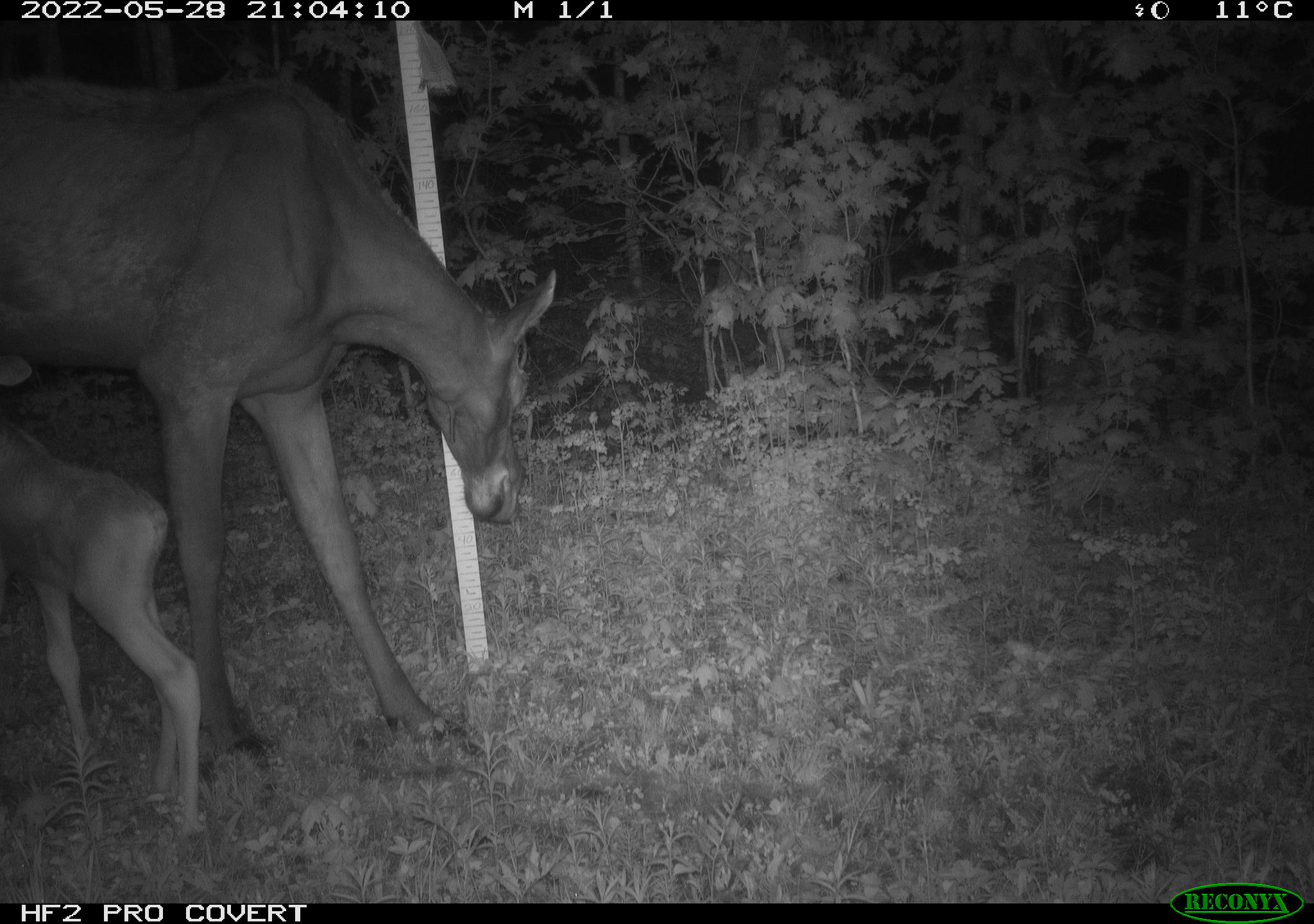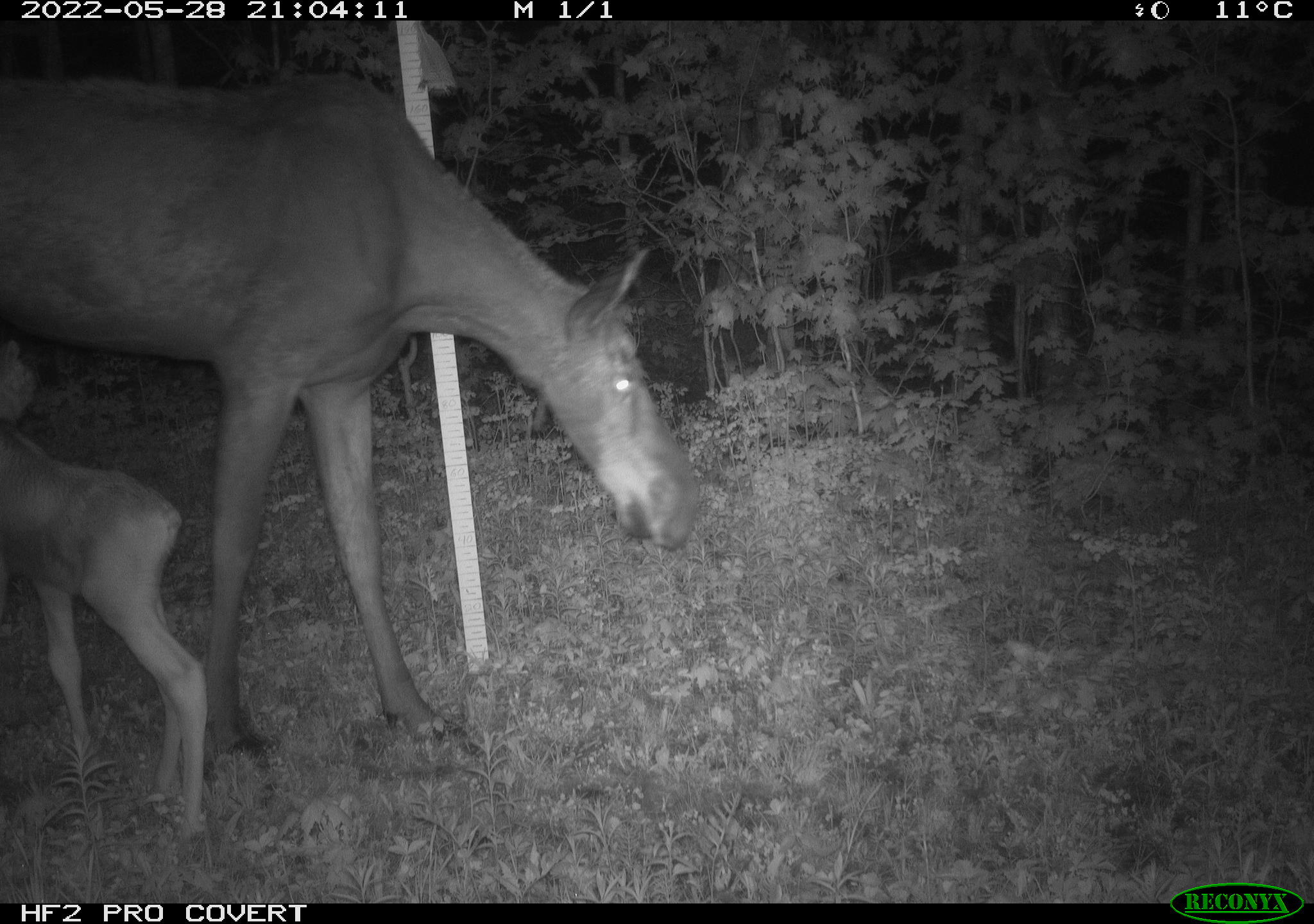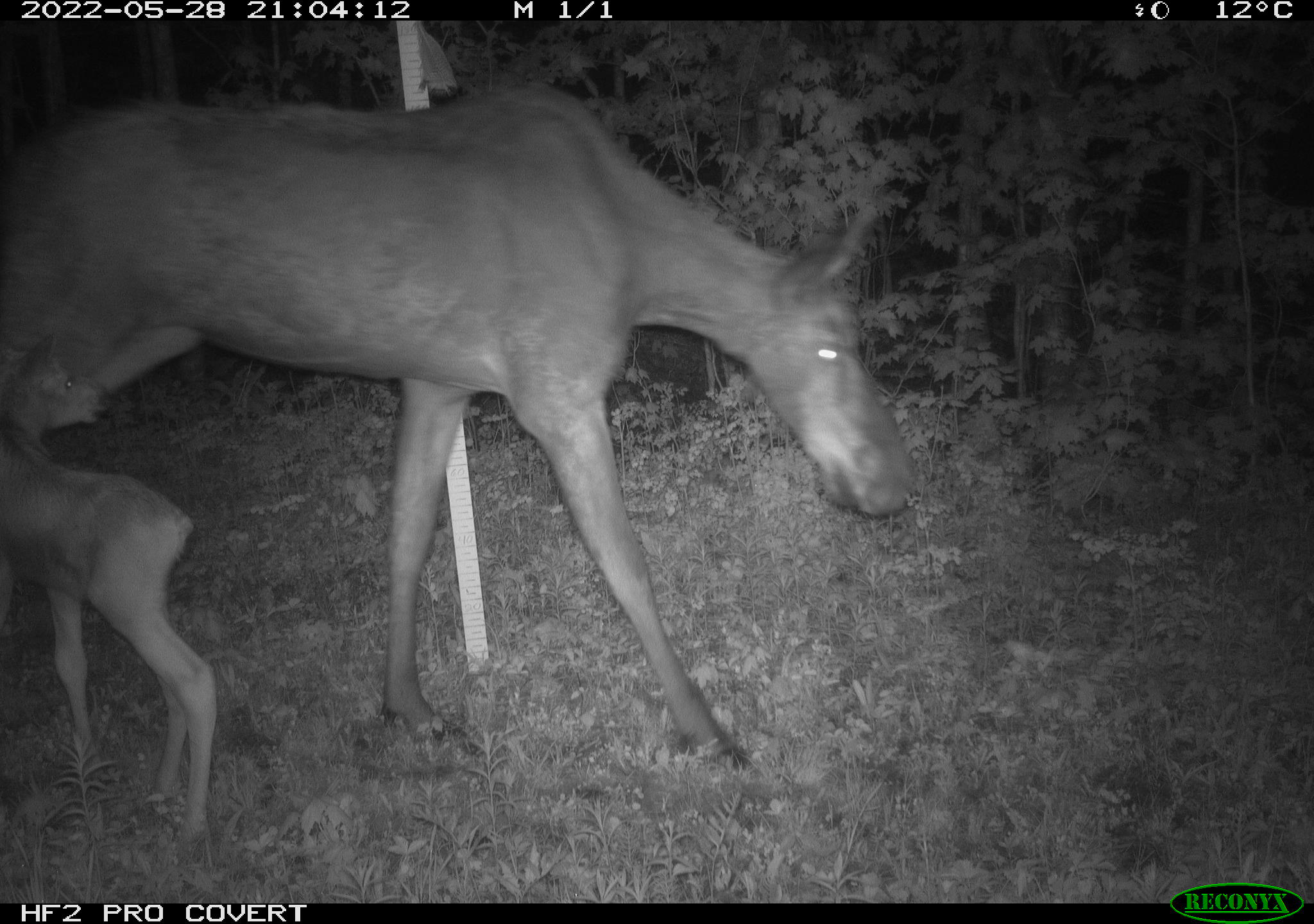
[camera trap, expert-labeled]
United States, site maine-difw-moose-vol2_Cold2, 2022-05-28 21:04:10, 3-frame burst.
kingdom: Animalia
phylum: Chordata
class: Mammalia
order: Artiodactyla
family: Cervidae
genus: Alces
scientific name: Alces alces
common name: moose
Moose (Alces alces).